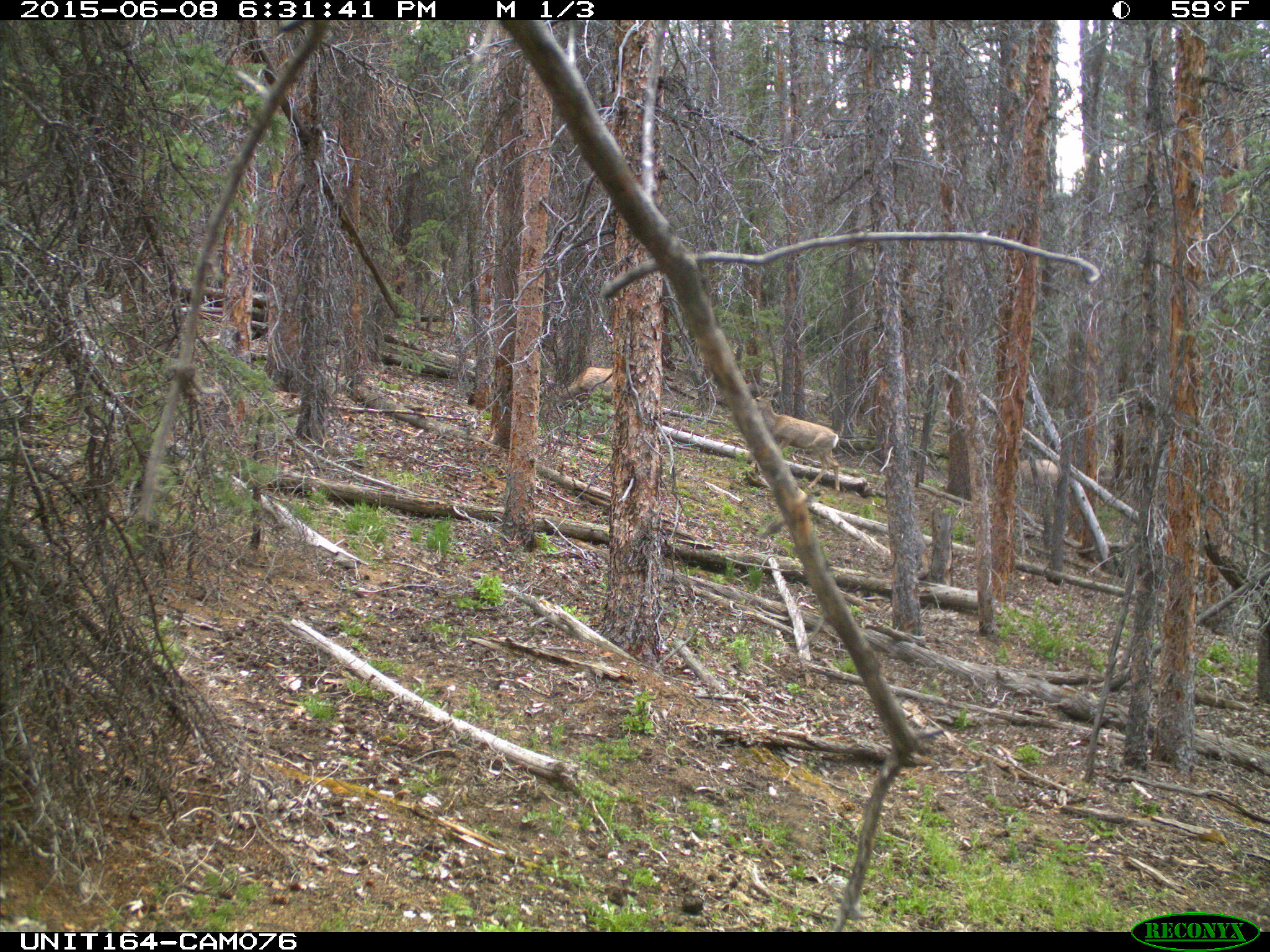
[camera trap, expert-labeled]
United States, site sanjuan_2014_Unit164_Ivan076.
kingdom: Animalia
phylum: Chordata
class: Mammalia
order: Artiodactyla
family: Cervidae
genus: Odocoileus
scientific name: Odocoileus hemionus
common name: mule deer